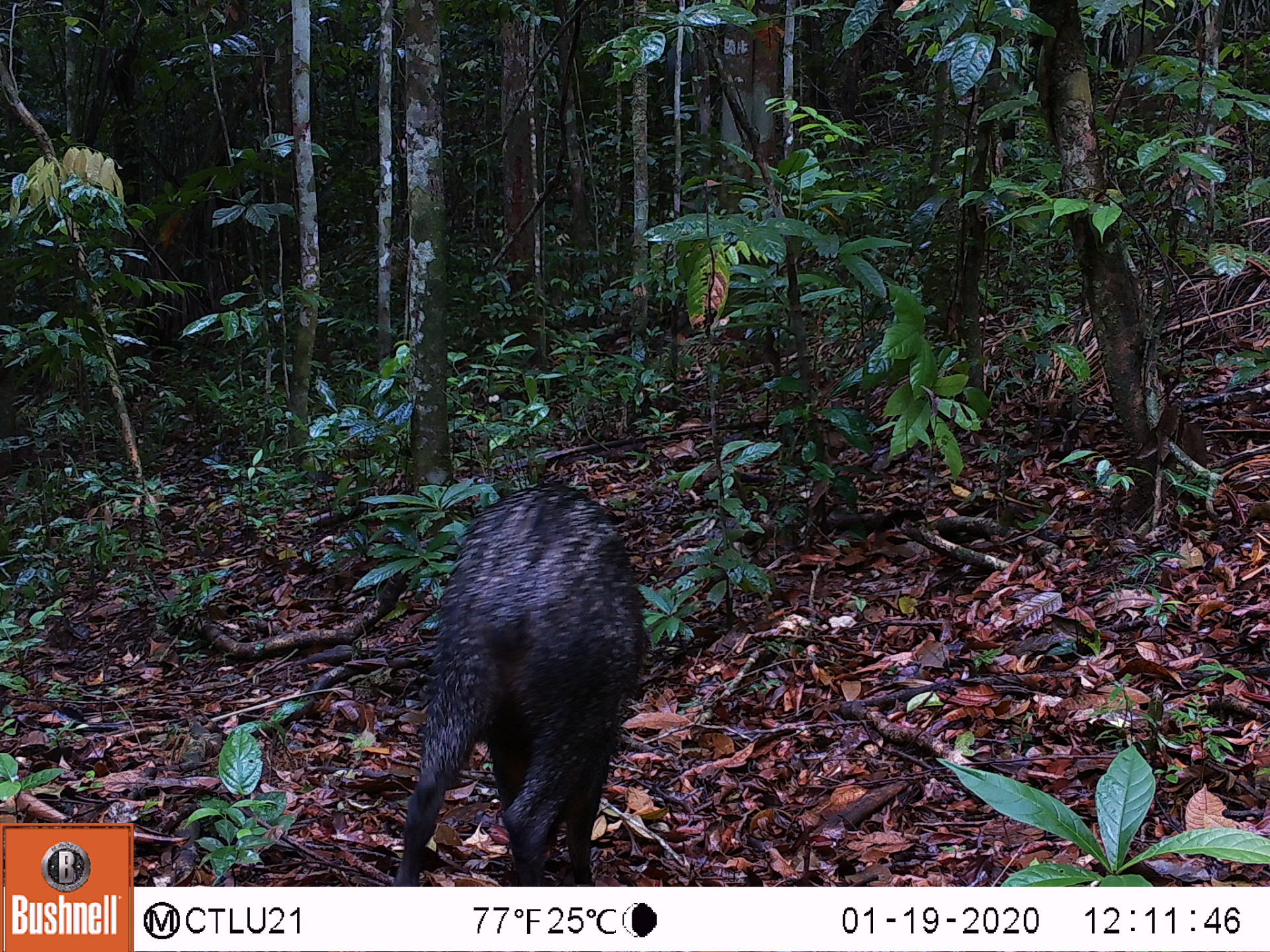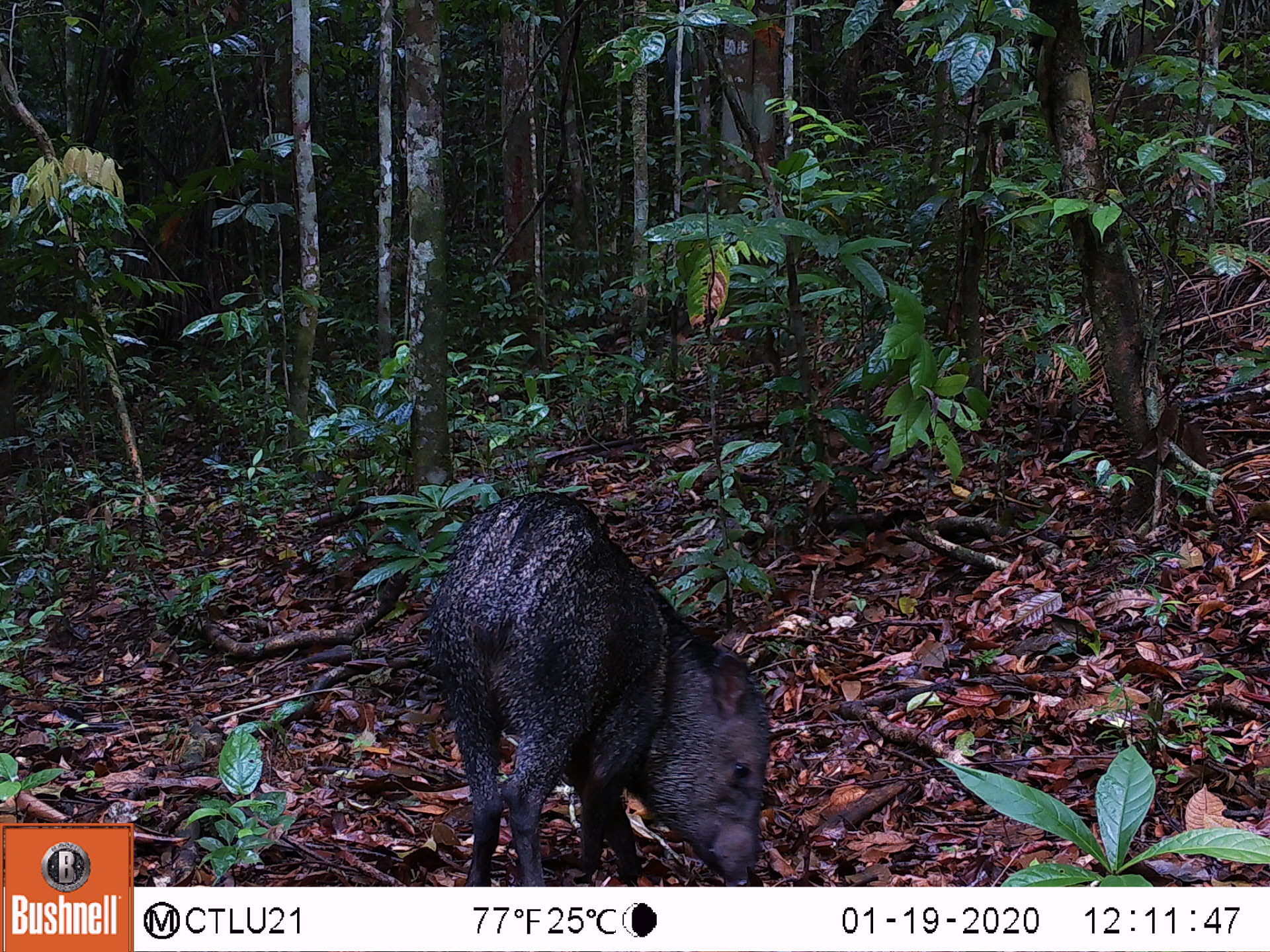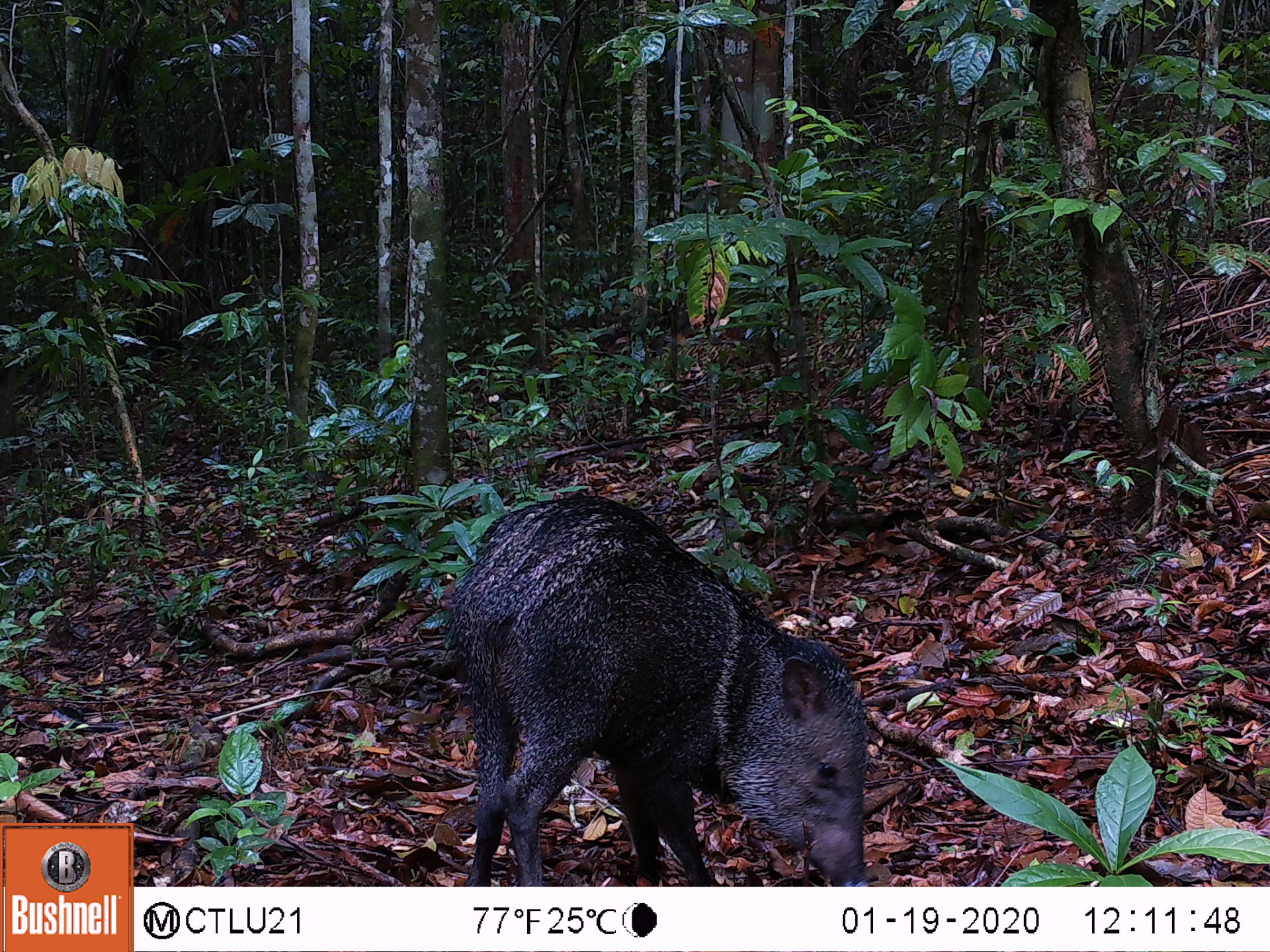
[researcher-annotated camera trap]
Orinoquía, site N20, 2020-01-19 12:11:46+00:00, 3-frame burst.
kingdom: Animalia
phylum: Chordata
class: Mammalia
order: Artiodactyla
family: Tayassuidae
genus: Pecari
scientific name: Pecari tajacu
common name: collared peccary